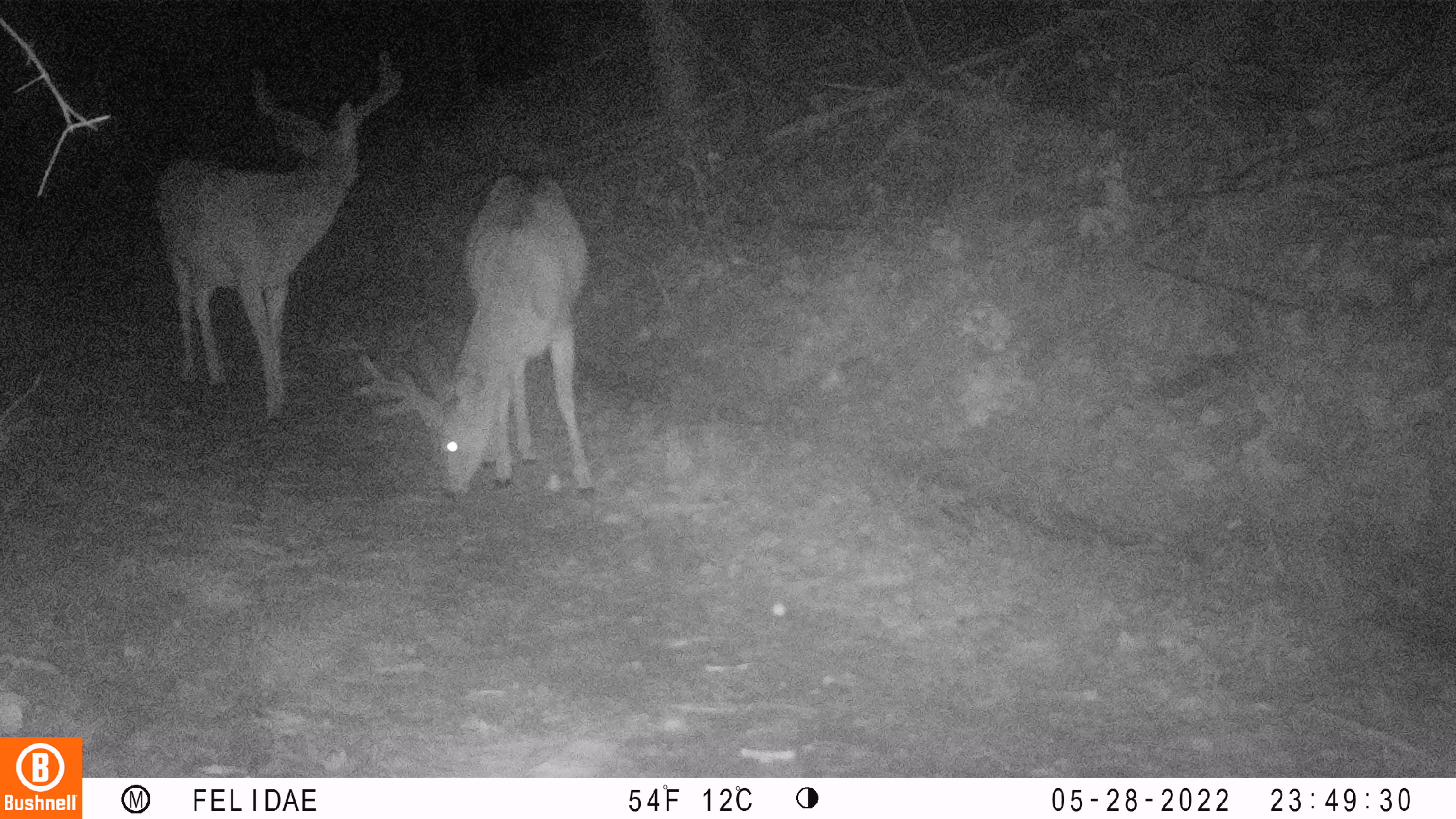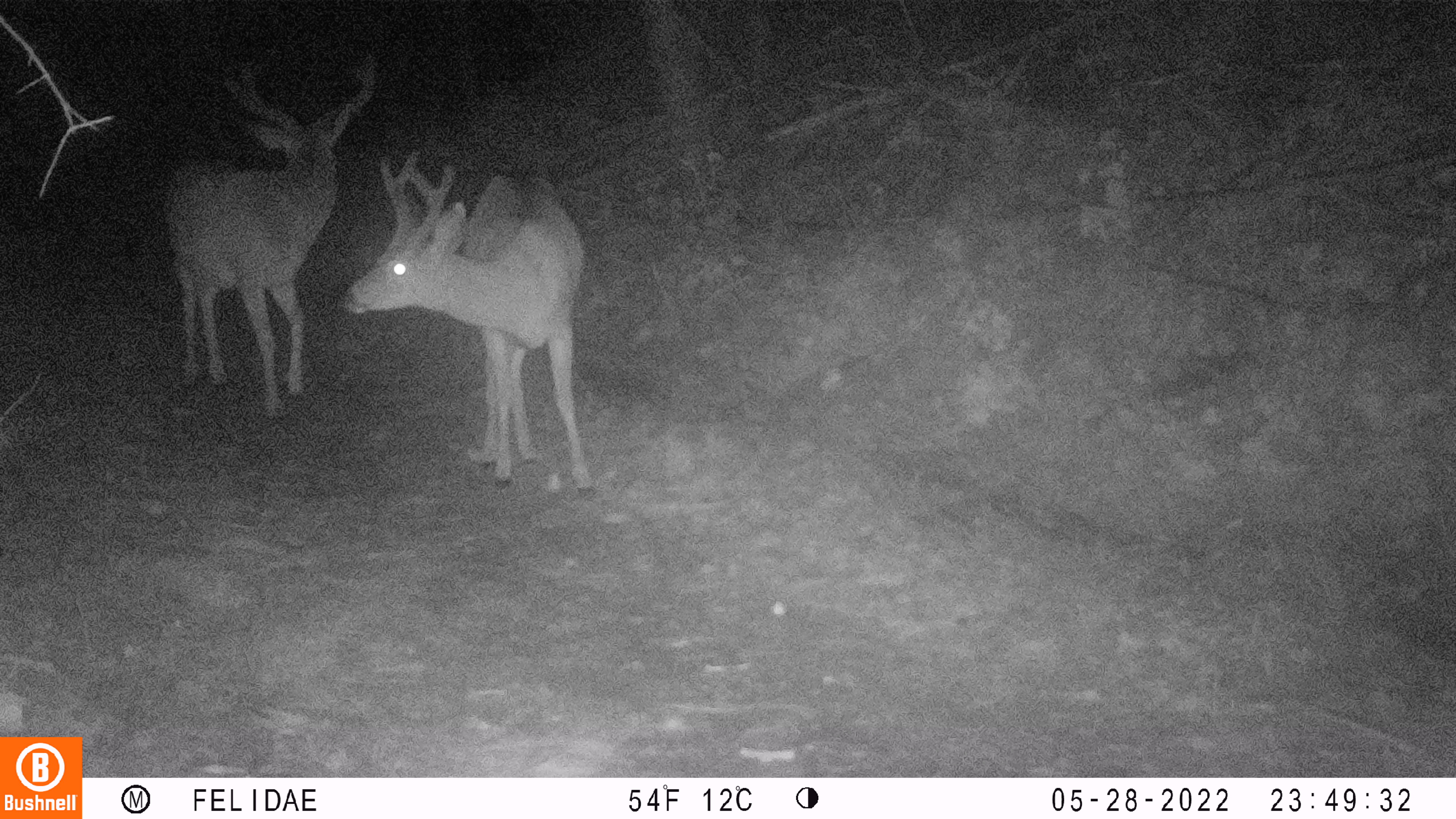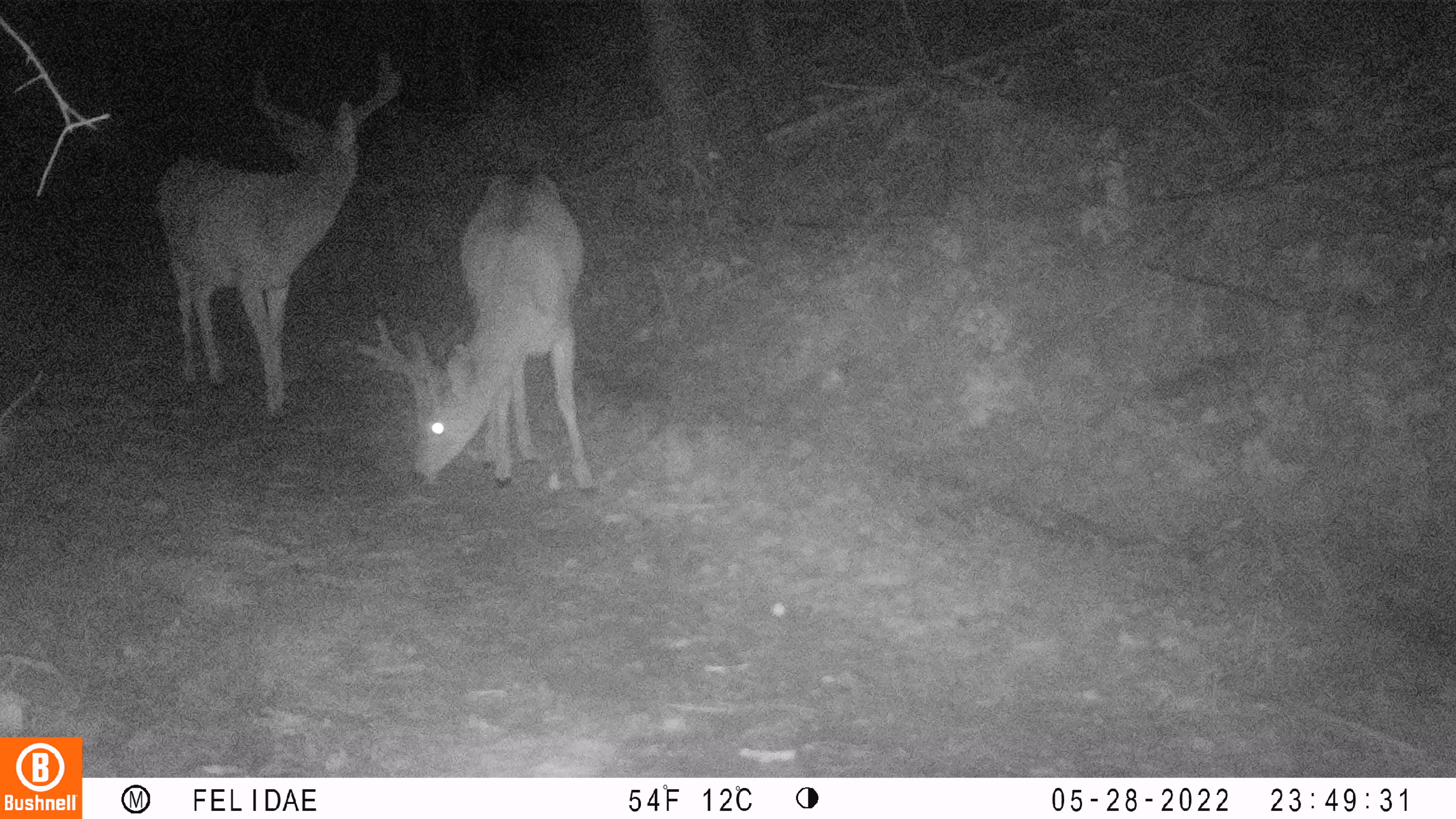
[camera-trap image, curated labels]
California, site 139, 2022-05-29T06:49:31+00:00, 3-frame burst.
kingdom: Animalia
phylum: Chordata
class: Mammalia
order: Artiodactyla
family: Cervidae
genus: Odocoileus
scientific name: Odocoileus hemionus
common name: mule deer